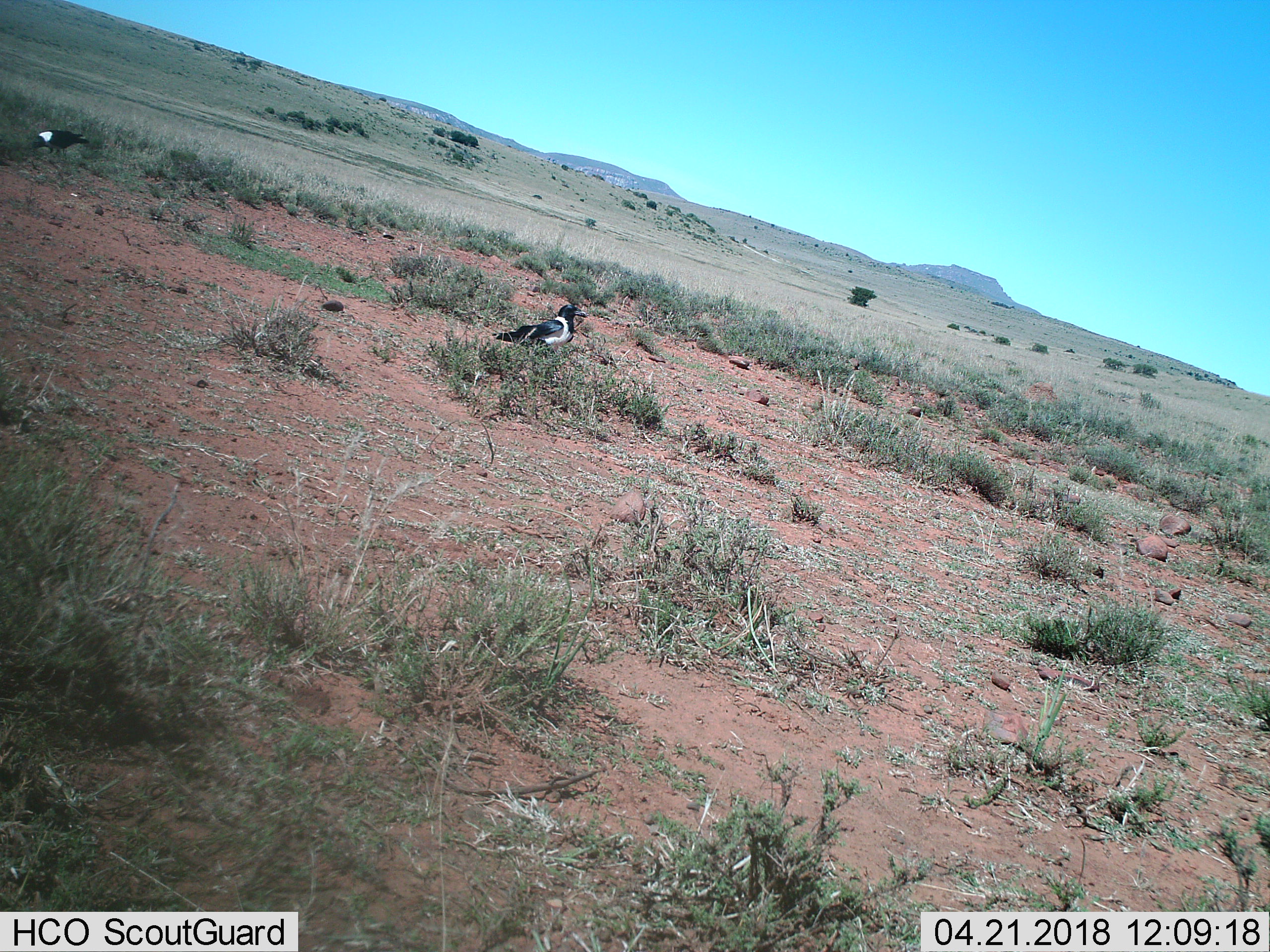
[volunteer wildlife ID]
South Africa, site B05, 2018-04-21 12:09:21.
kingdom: Animalia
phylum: Chordata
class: Aves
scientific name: Aves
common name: bird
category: birdother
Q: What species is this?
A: Birdother (bird) (Aves).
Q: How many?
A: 2.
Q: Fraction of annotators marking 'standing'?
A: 100%.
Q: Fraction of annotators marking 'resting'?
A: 0%.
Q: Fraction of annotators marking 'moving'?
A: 0%.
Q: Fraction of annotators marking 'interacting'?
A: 0%.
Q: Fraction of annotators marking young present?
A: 0%.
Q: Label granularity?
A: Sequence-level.